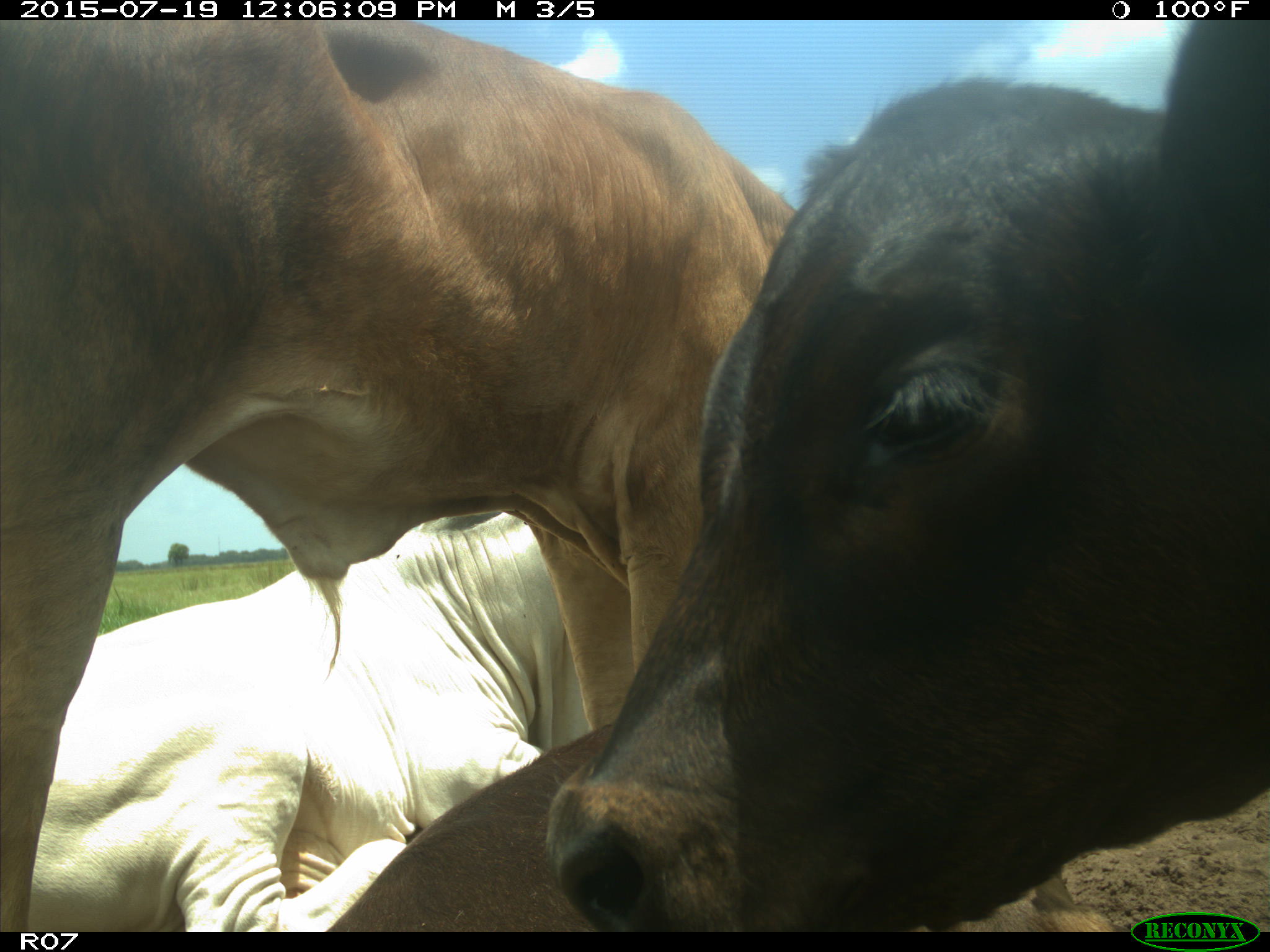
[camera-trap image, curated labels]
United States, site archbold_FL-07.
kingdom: Animalia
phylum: Chordata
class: Mammalia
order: Artiodactyla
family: Bovidae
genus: Bos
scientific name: Bos taurus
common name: domestic cow